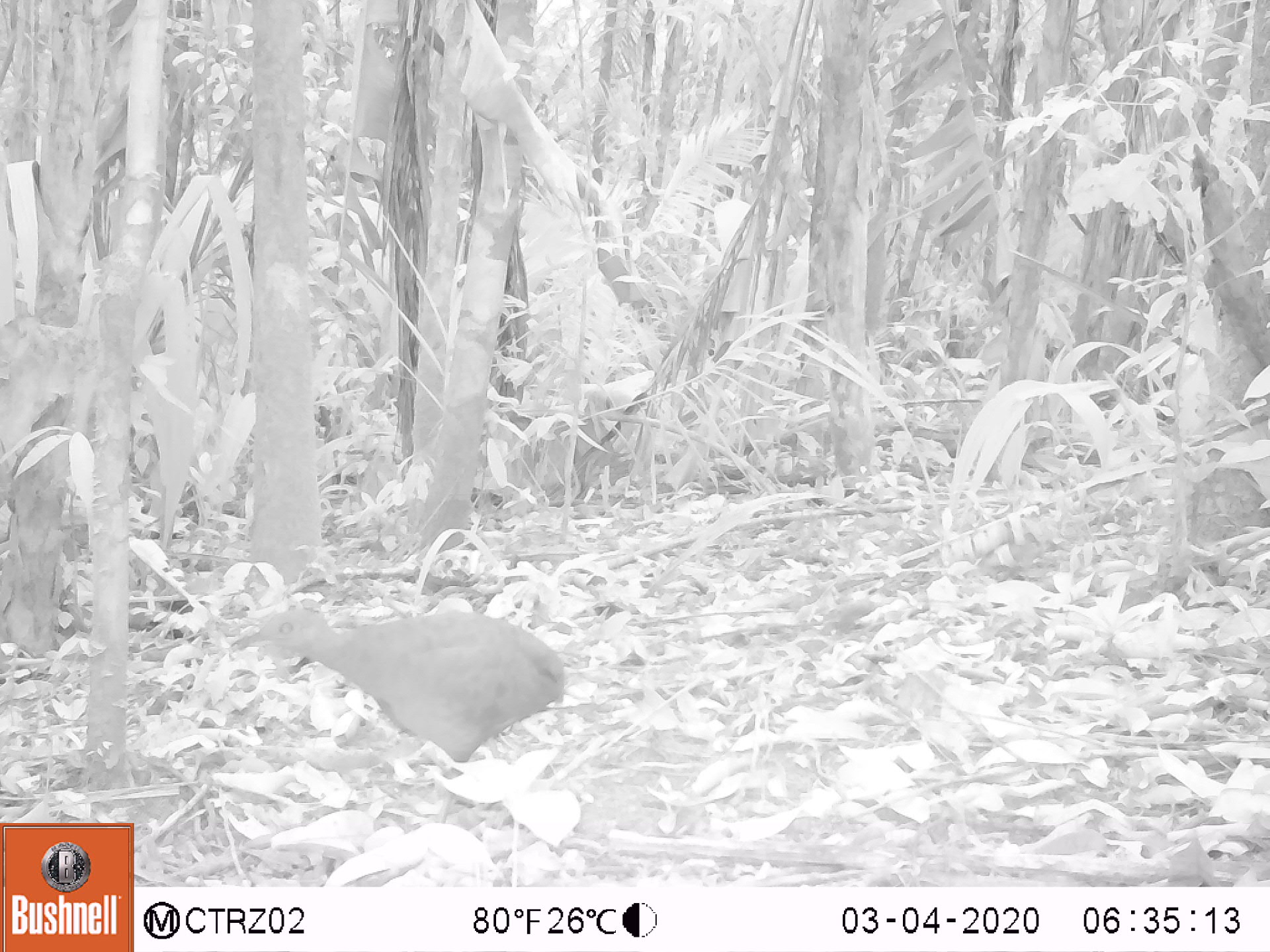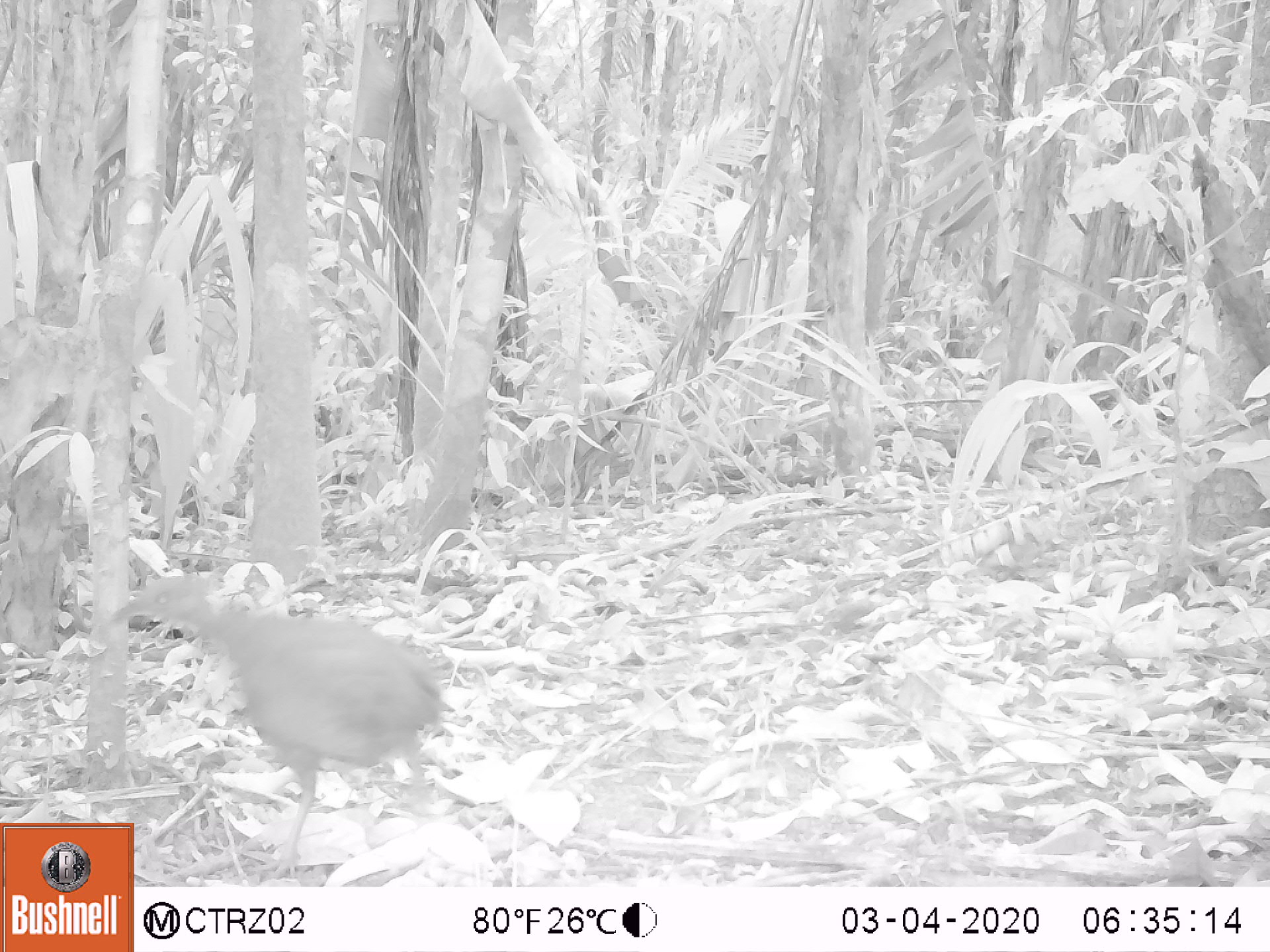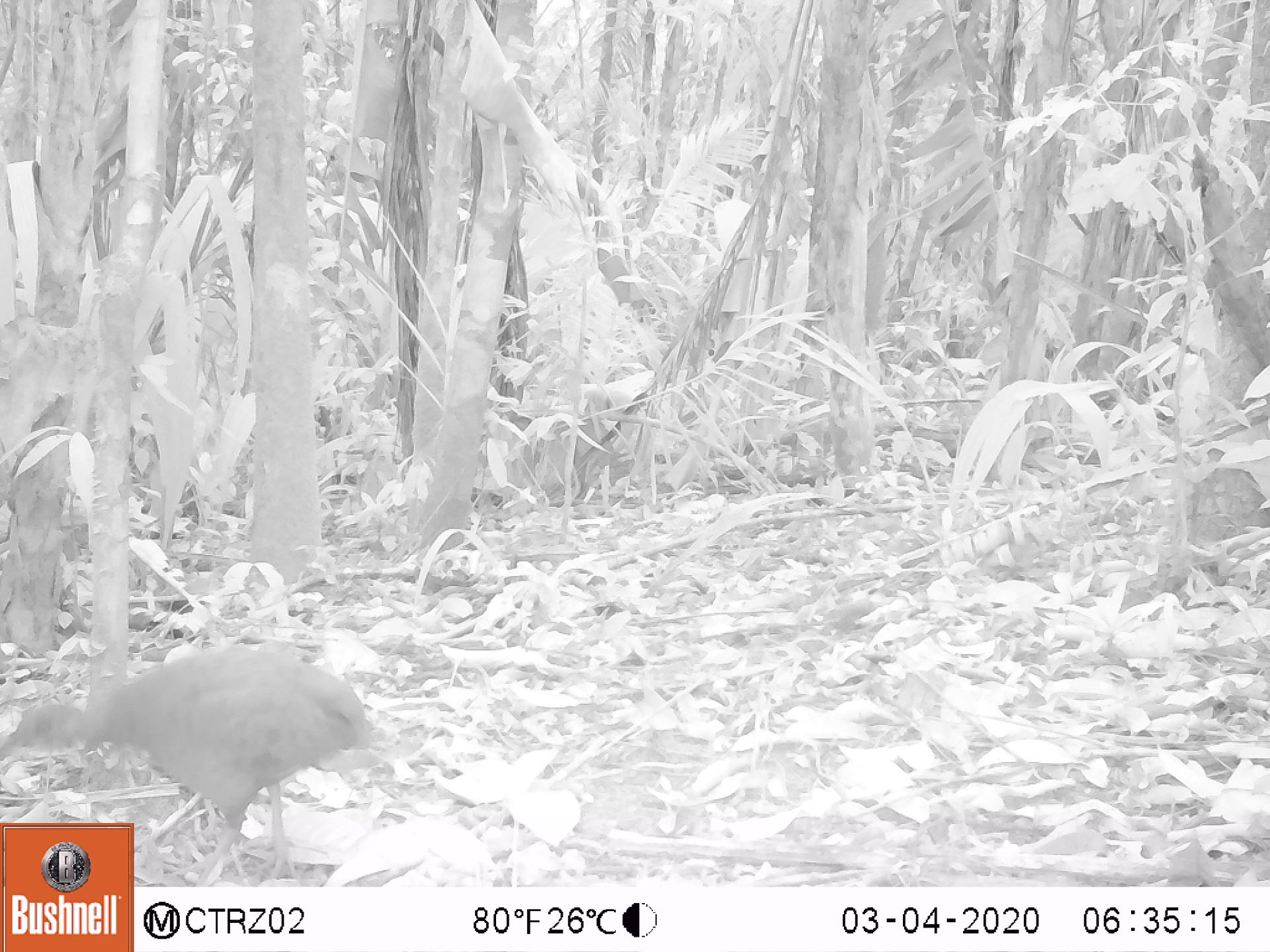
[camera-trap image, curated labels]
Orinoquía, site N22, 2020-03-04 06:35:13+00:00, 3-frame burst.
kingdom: Animalia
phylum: Chordata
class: Mammalia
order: Artiodactyla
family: Tayassuidae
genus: Pecari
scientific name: Pecari tajacu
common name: collared peccary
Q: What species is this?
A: Collared peccary (Pecari tajacu).